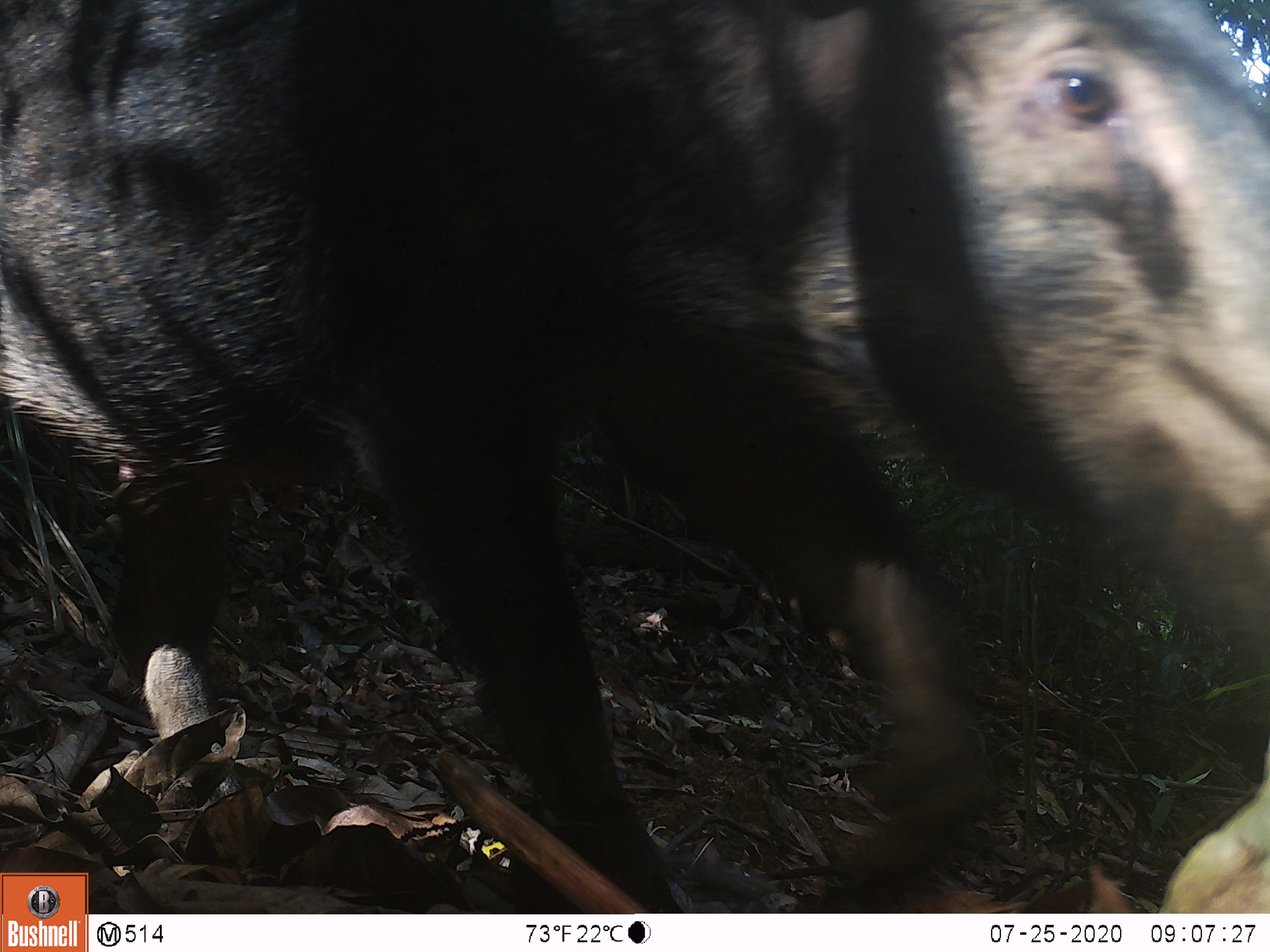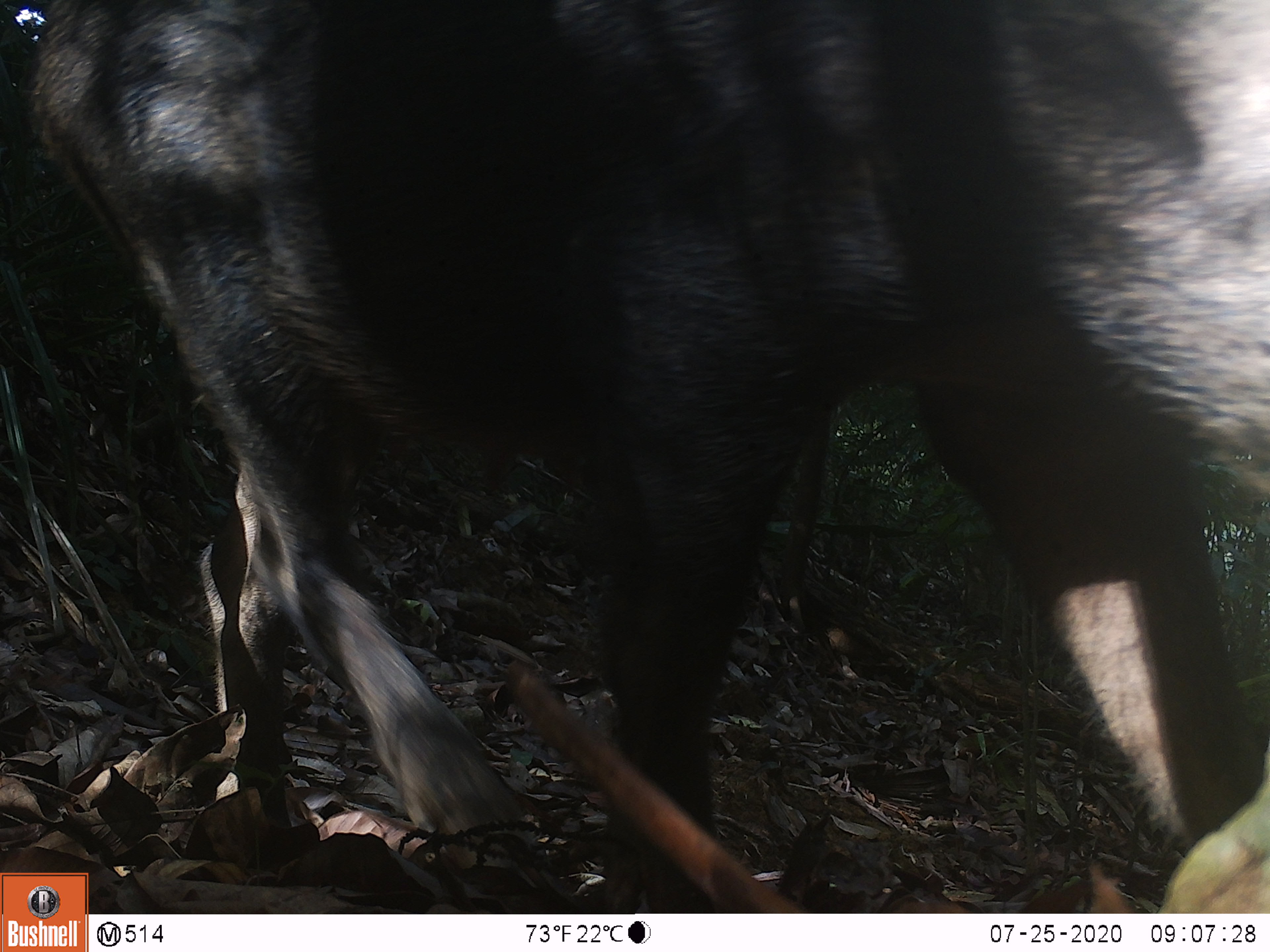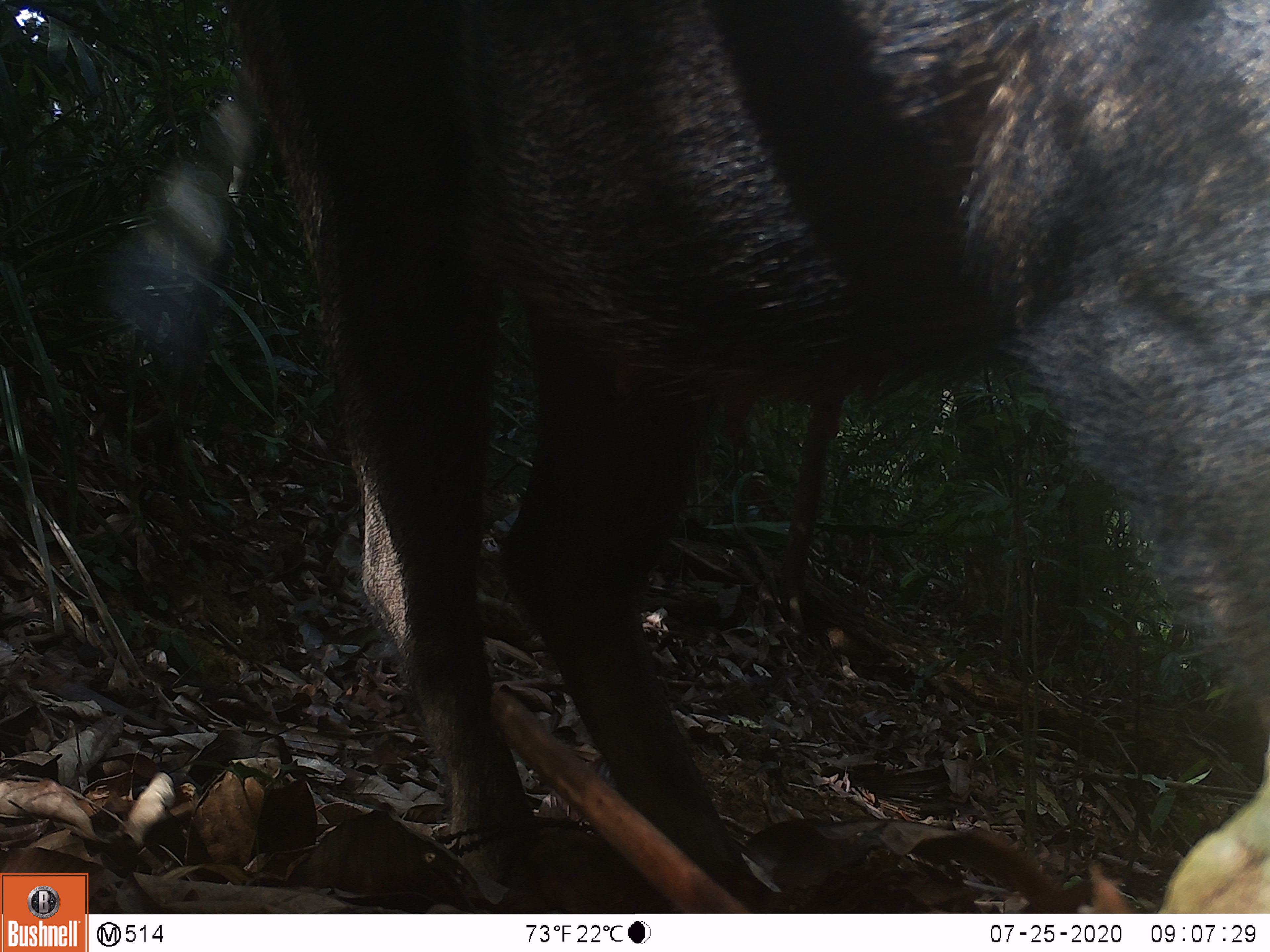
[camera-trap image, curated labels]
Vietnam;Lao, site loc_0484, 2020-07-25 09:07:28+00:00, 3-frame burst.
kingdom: Animalia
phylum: Chordata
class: Mammalia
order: Artiodactyla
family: Suidae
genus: Sus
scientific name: Sus scrofa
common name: eurasian wild pig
Eurasian wild pig (Sus scrofa). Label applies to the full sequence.